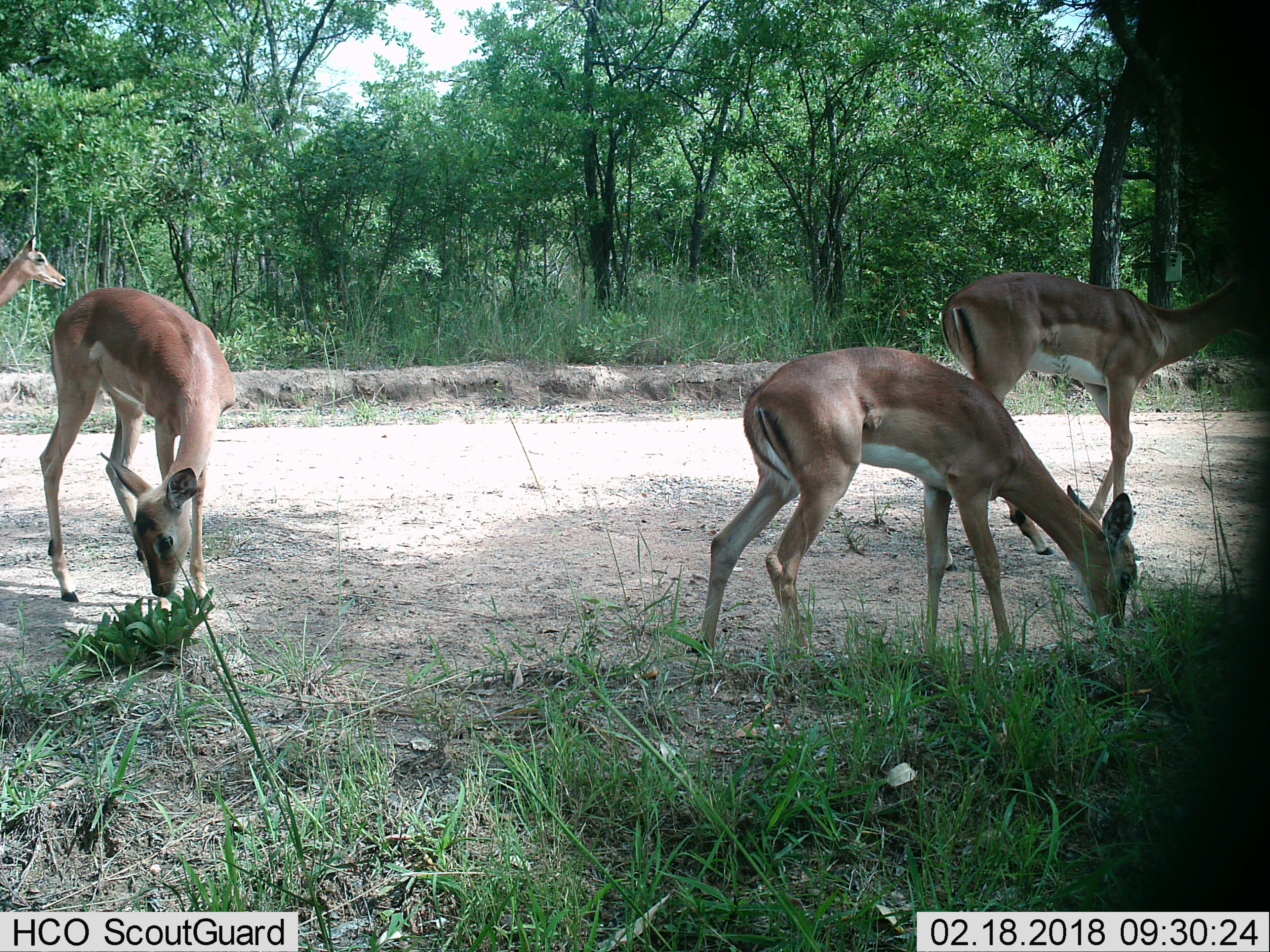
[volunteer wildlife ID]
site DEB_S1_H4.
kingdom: Animalia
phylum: Chordata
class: Mammalia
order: Artiodactyla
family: Bovidae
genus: Aepyceros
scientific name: Aepyceros melampus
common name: impala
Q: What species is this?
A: Impala (Aepyceros melampus).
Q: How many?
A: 4.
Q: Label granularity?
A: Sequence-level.